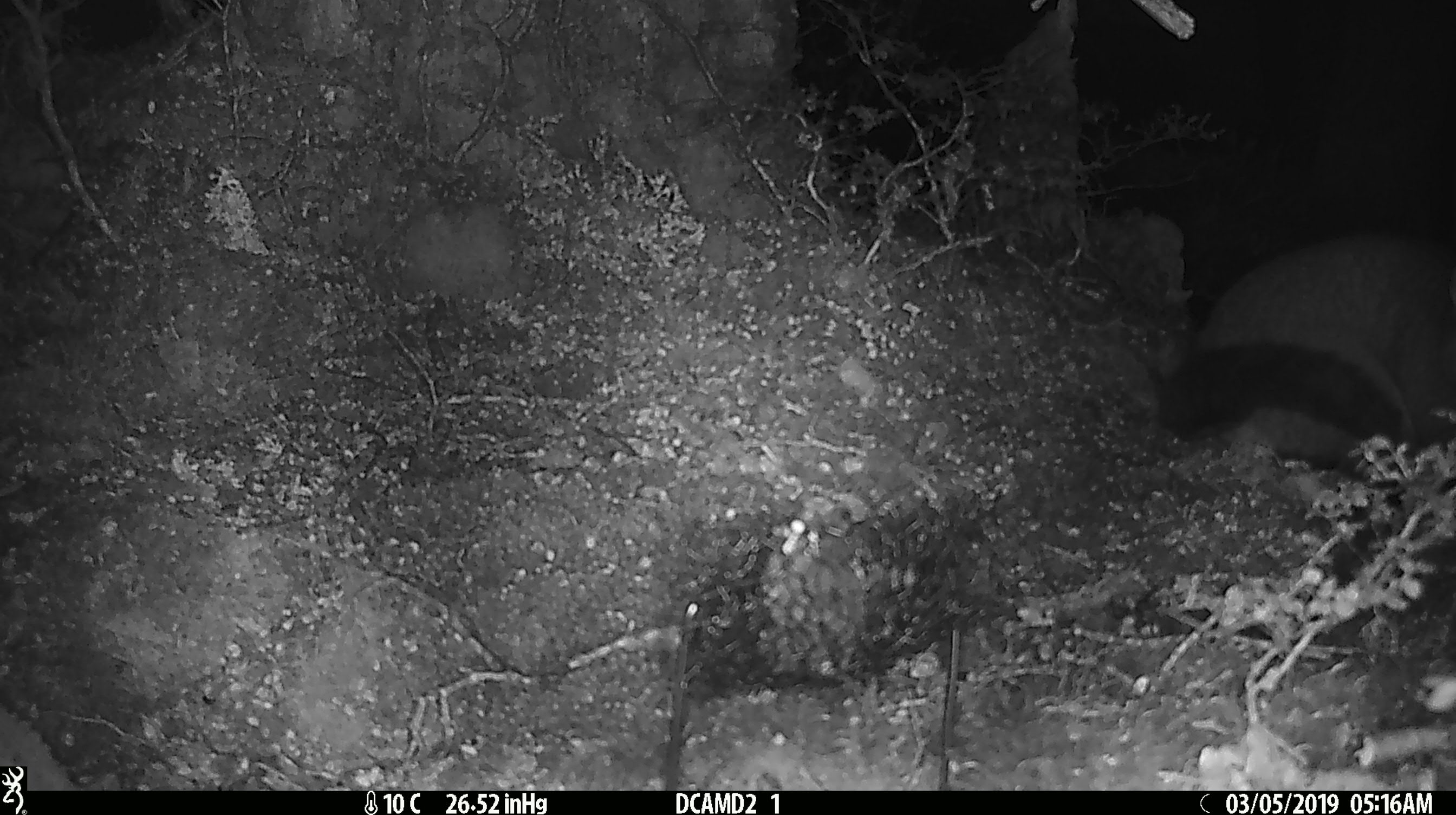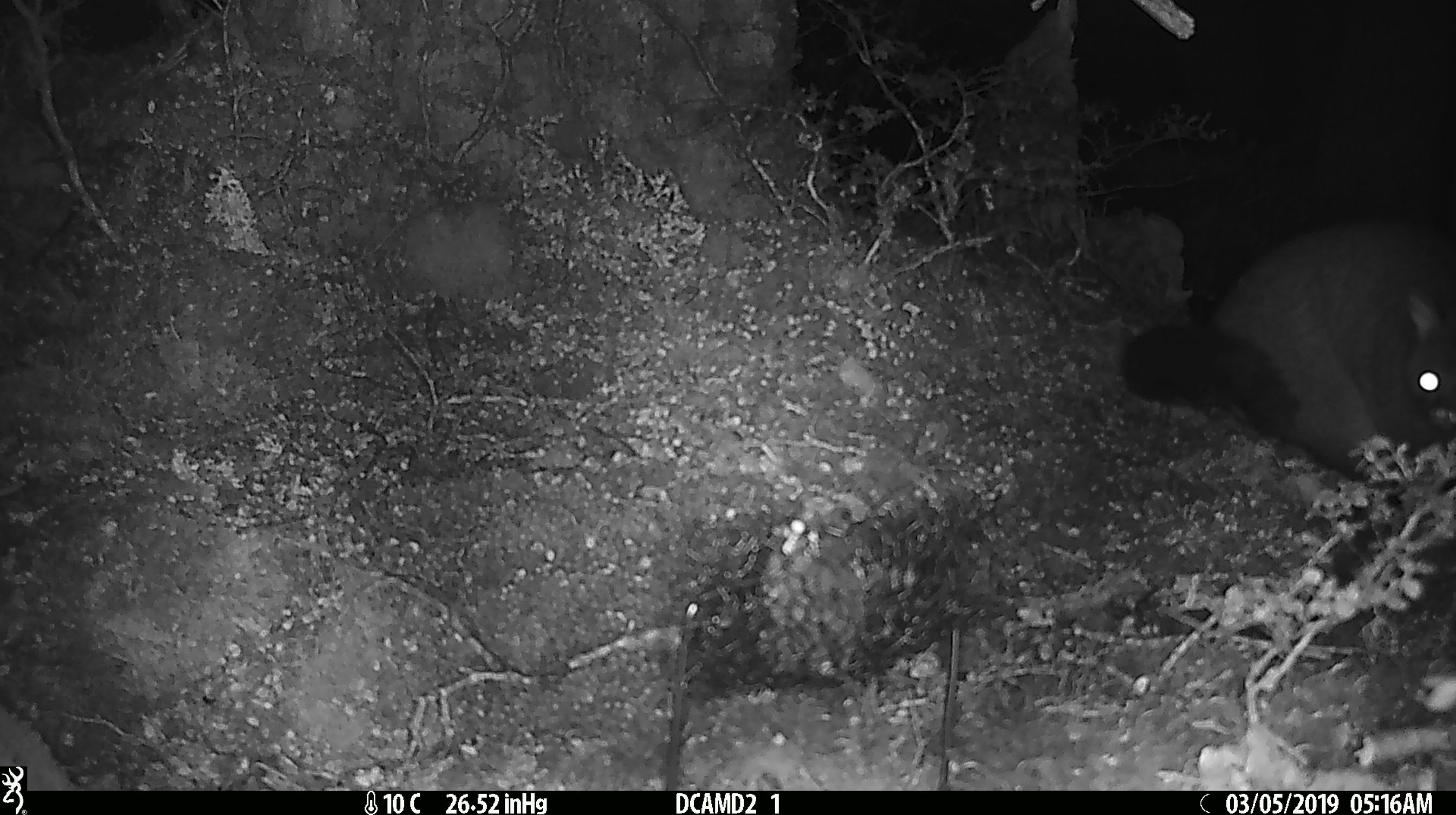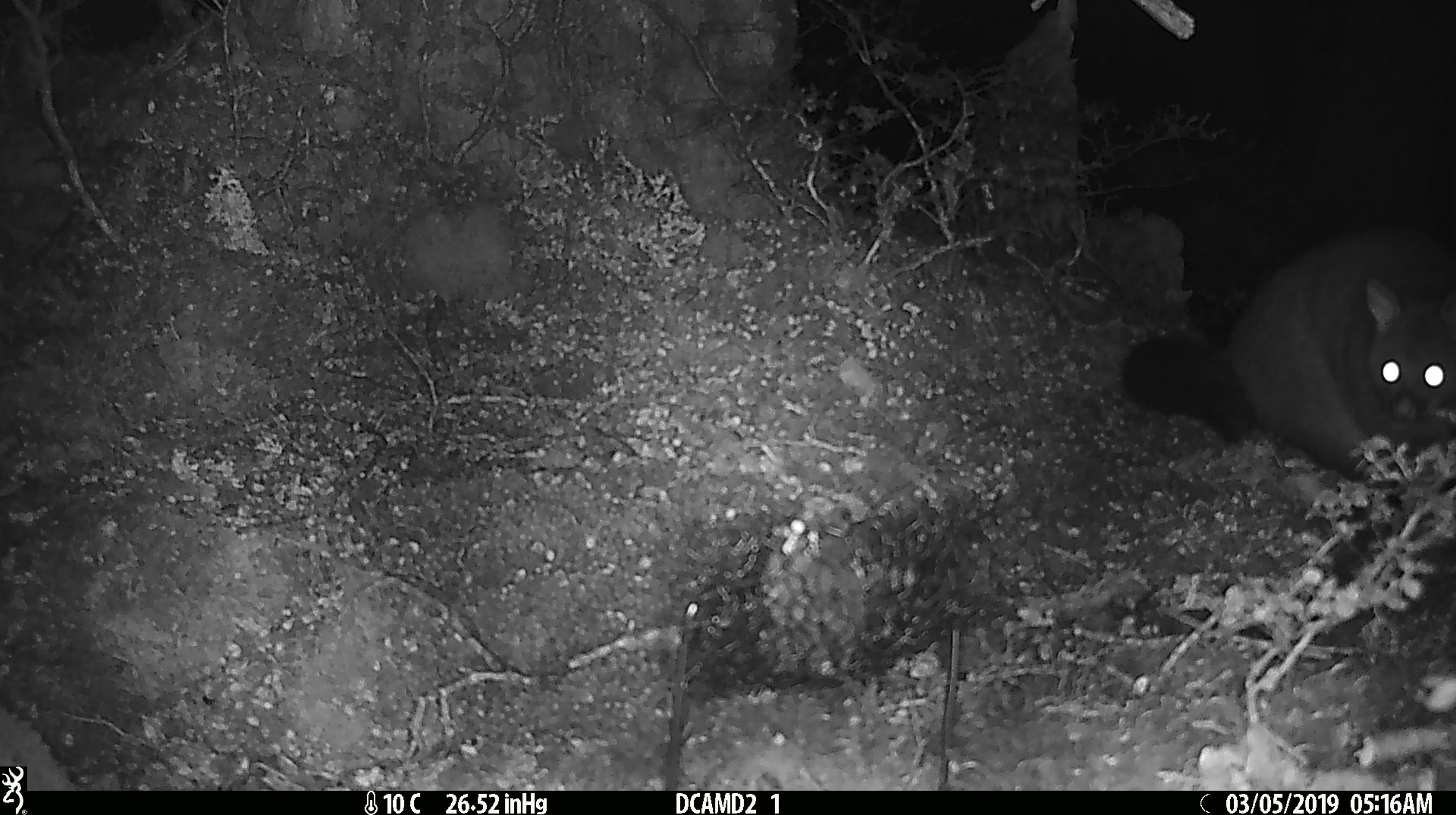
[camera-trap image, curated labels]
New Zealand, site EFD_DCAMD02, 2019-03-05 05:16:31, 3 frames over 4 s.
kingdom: Animalia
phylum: Chordata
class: Mammalia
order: Diprotodontia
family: Phalangeridae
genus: Trichosurus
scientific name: Trichosurus vulpecula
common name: common brushtail possum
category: possum